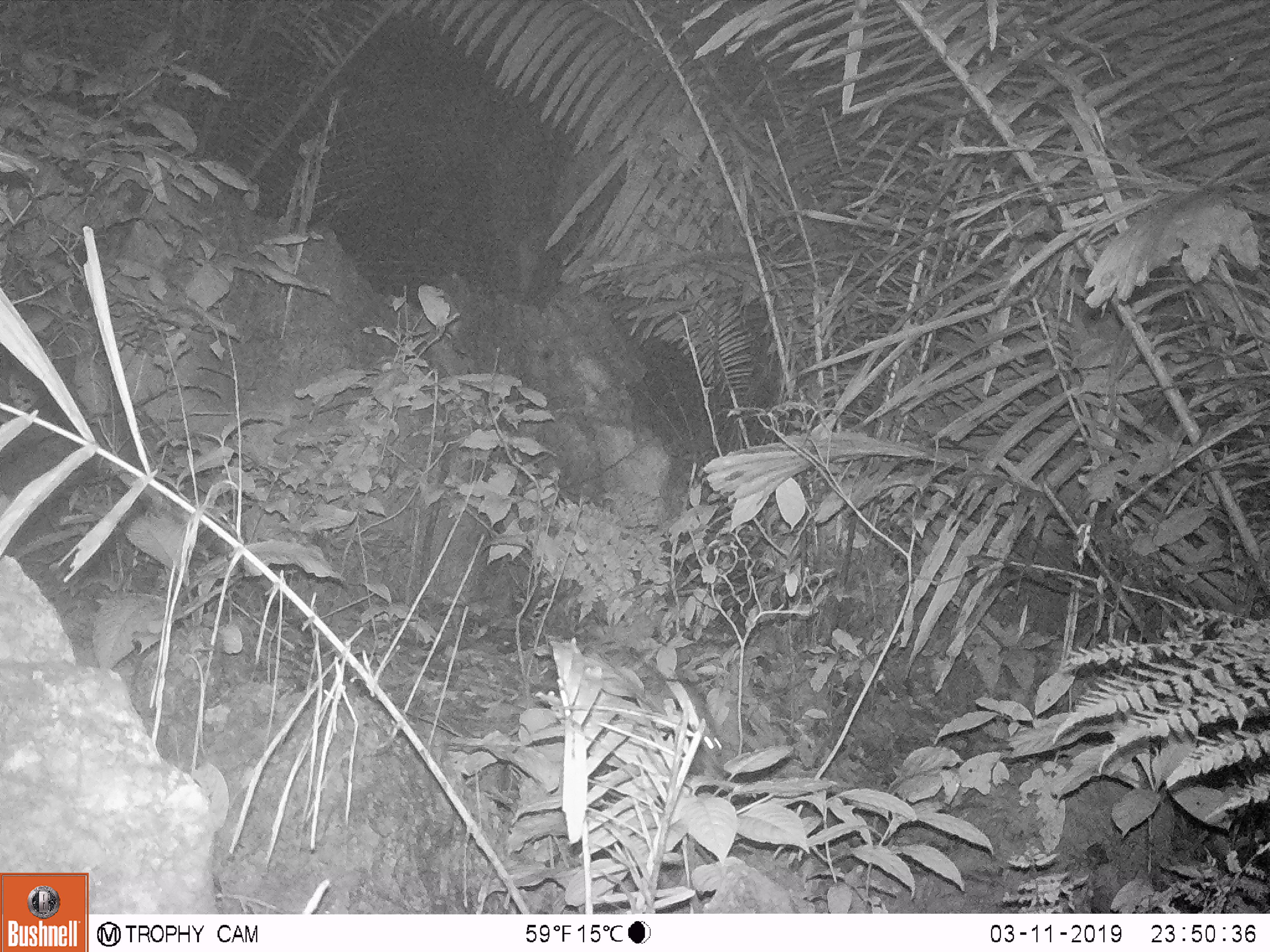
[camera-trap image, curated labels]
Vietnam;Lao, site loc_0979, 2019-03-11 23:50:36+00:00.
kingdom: Animalia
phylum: Chordata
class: Mammalia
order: Rodentia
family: Muridae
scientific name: Muridae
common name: old-world mice and rats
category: unidentified murid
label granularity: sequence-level